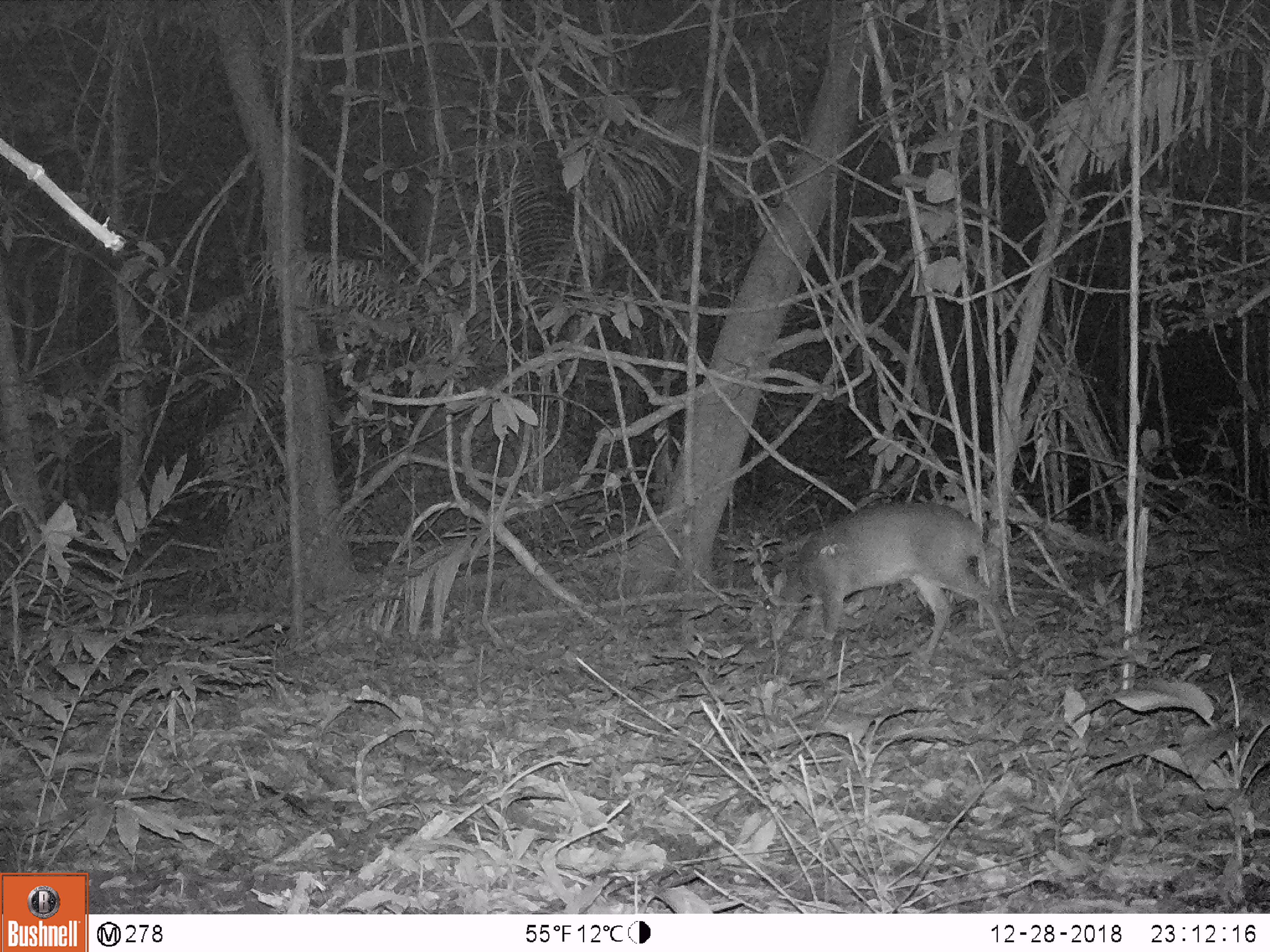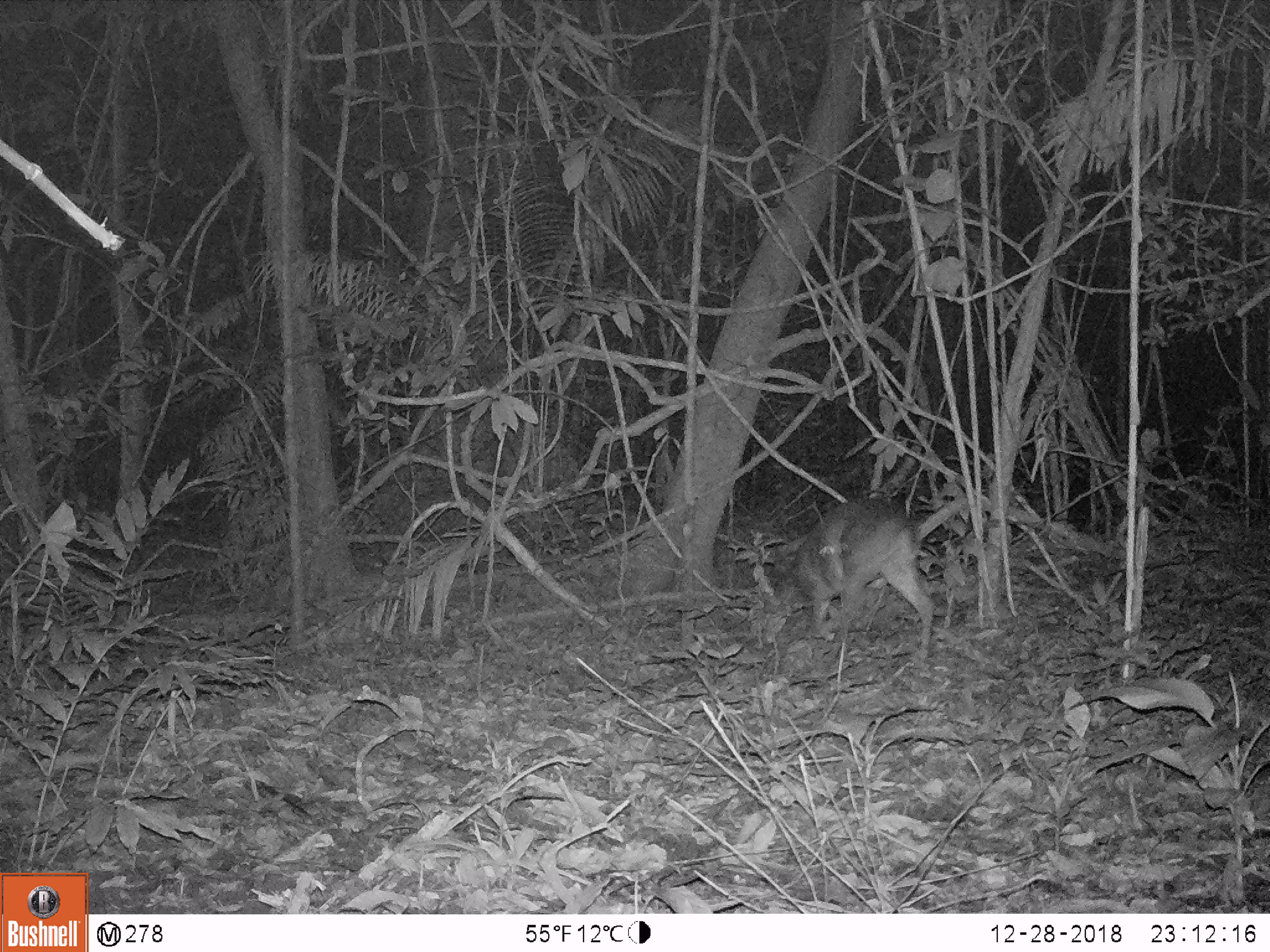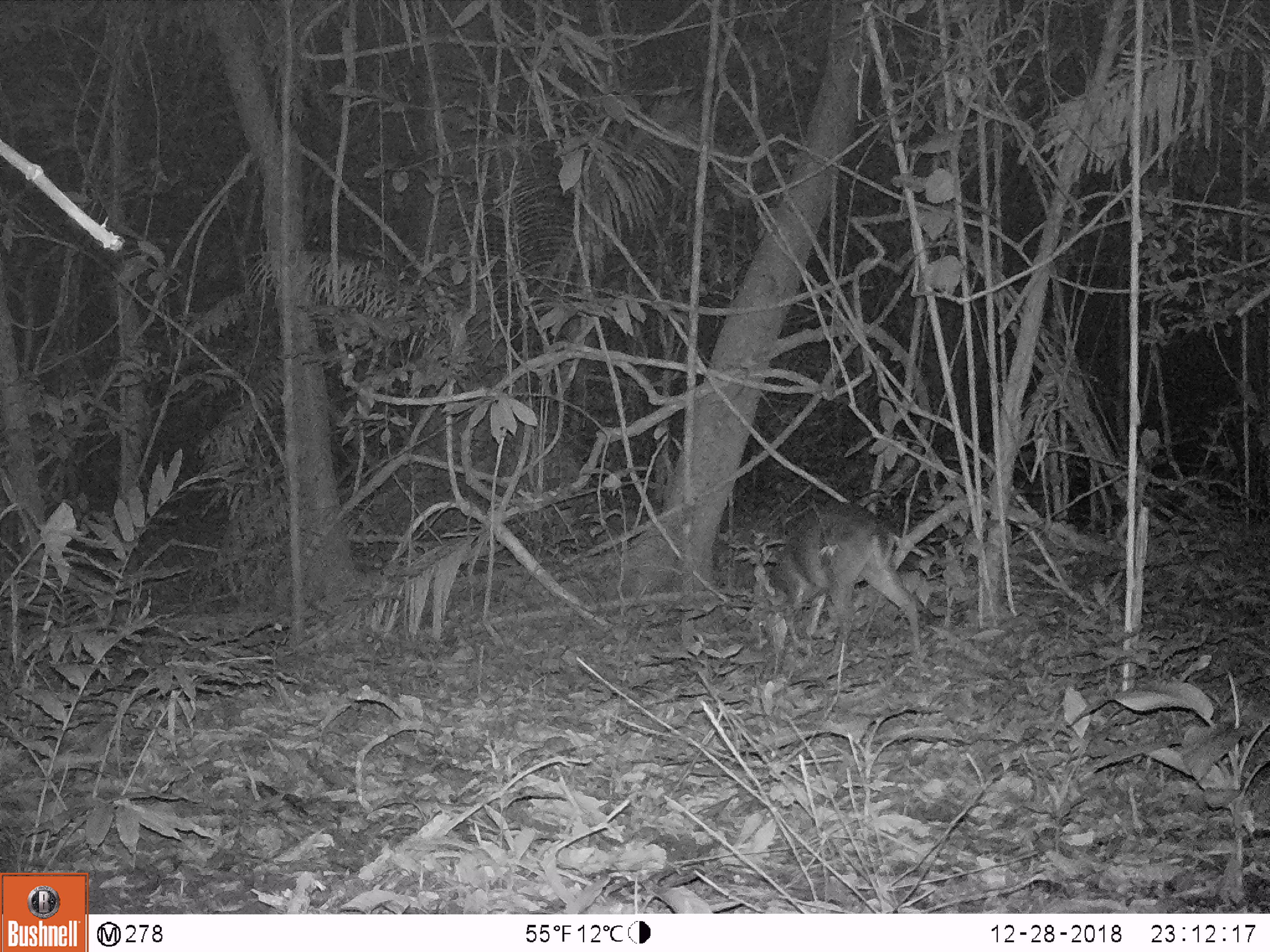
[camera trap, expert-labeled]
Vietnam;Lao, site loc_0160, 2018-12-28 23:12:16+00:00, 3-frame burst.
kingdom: Animalia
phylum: Chordata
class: Mammalia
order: Artiodactyla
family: Cervidae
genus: Muntiacus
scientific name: Muntiacus vuquangensis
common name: large-antlered muntjac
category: large antlered muntjac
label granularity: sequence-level